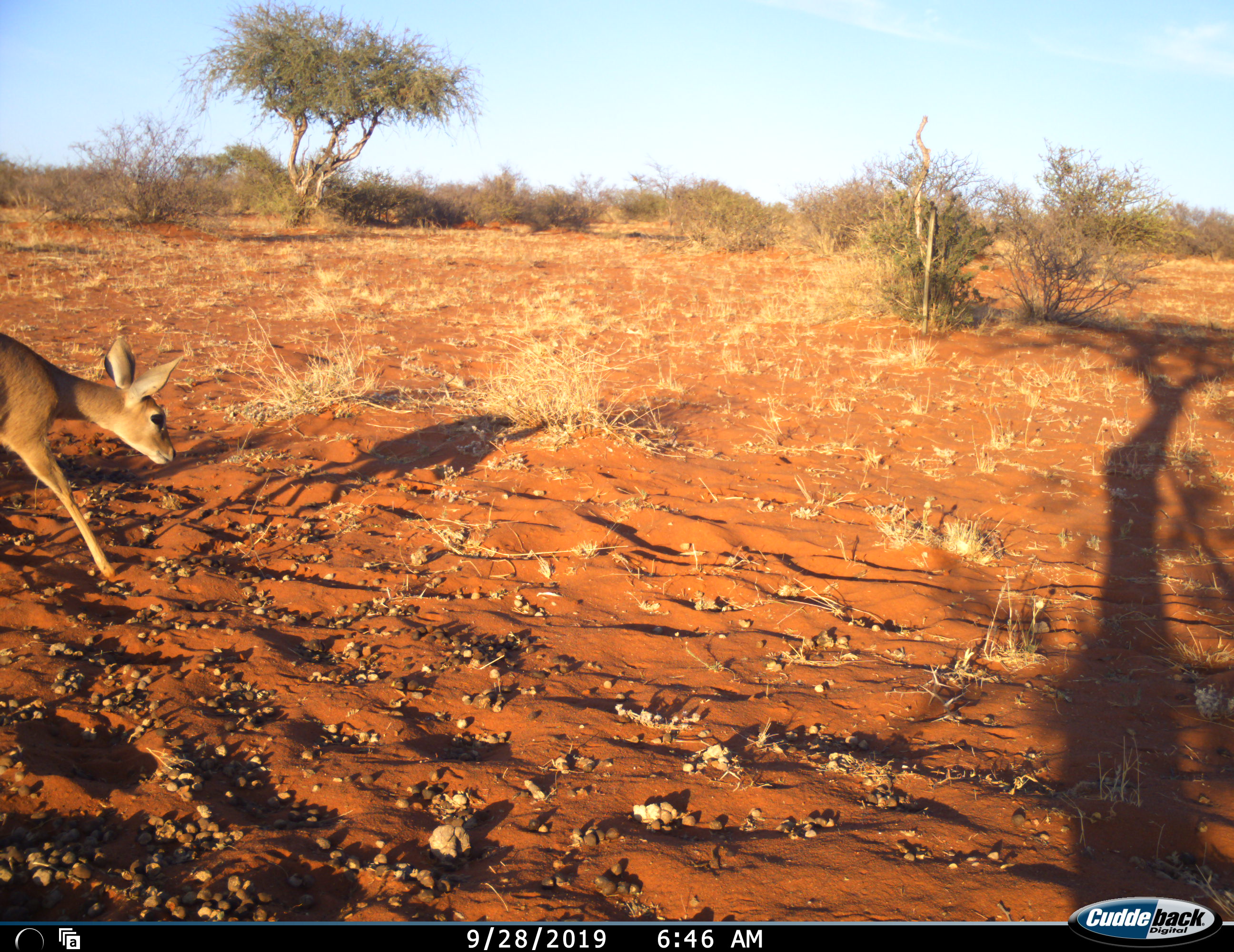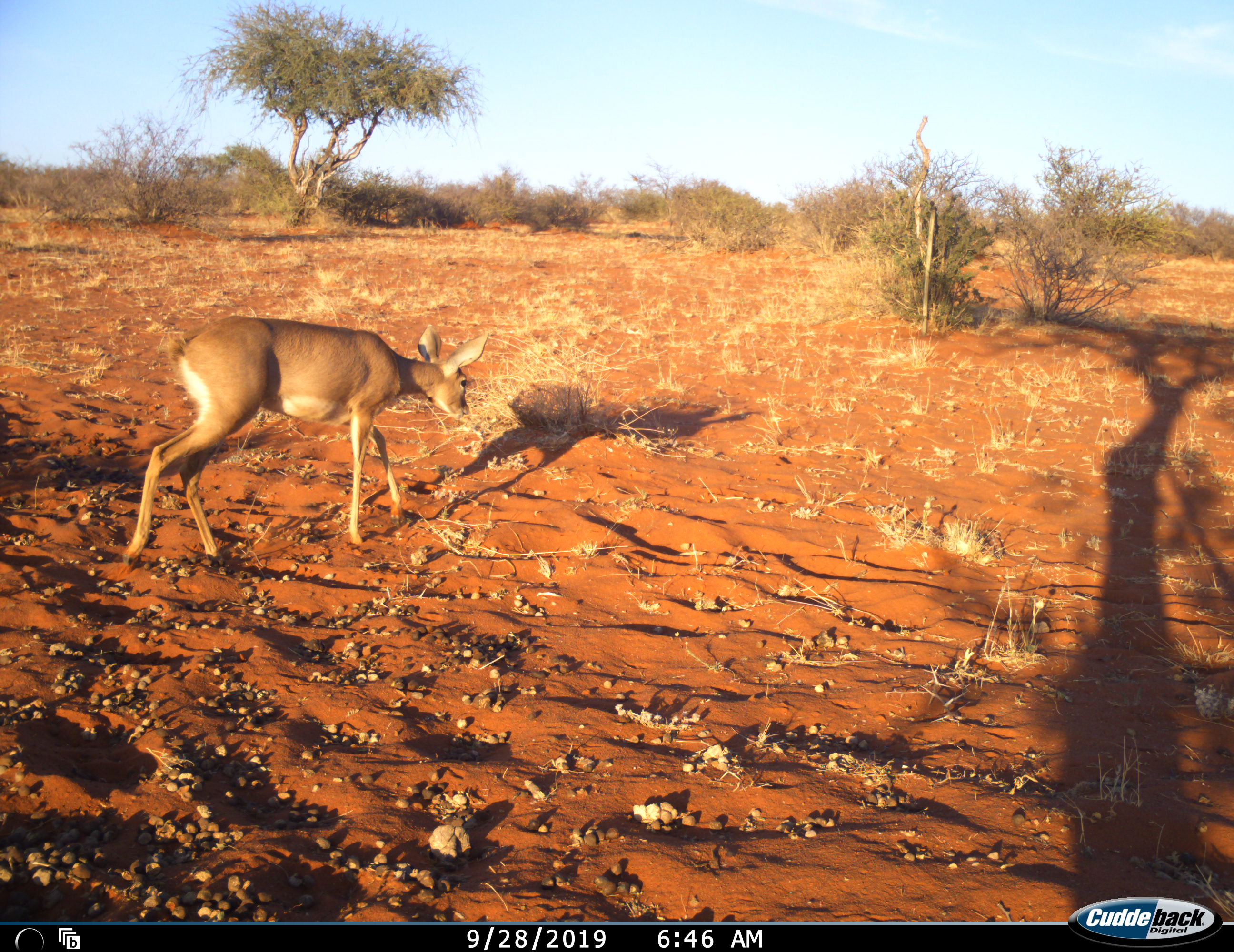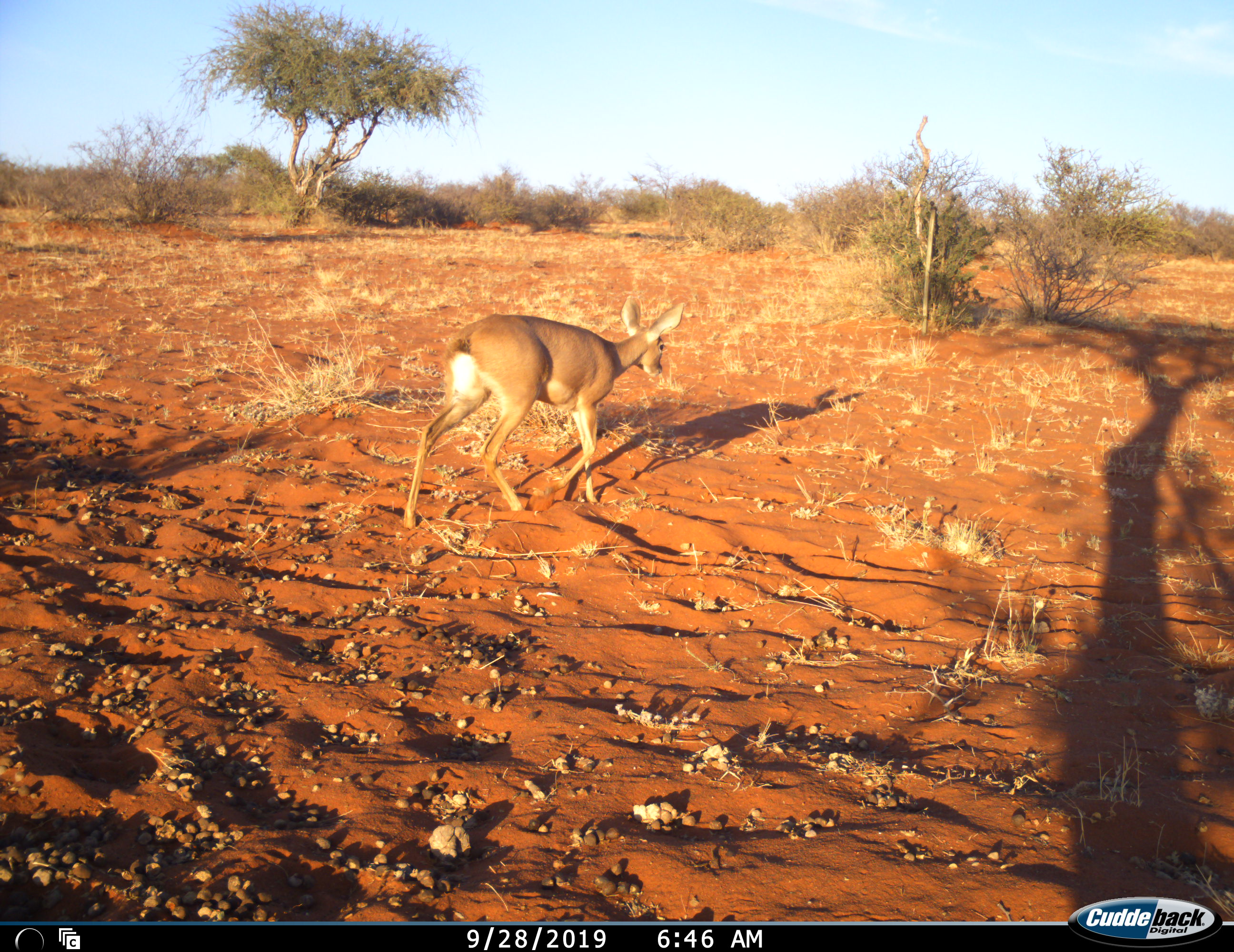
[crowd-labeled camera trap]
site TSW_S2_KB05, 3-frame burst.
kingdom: Animalia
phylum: Chordata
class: Mammalia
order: Artiodactyla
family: Bovidae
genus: Raphicerus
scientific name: Raphicerus campestris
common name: steenbok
Steenbok (Raphicerus campestris), count 1. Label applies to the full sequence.